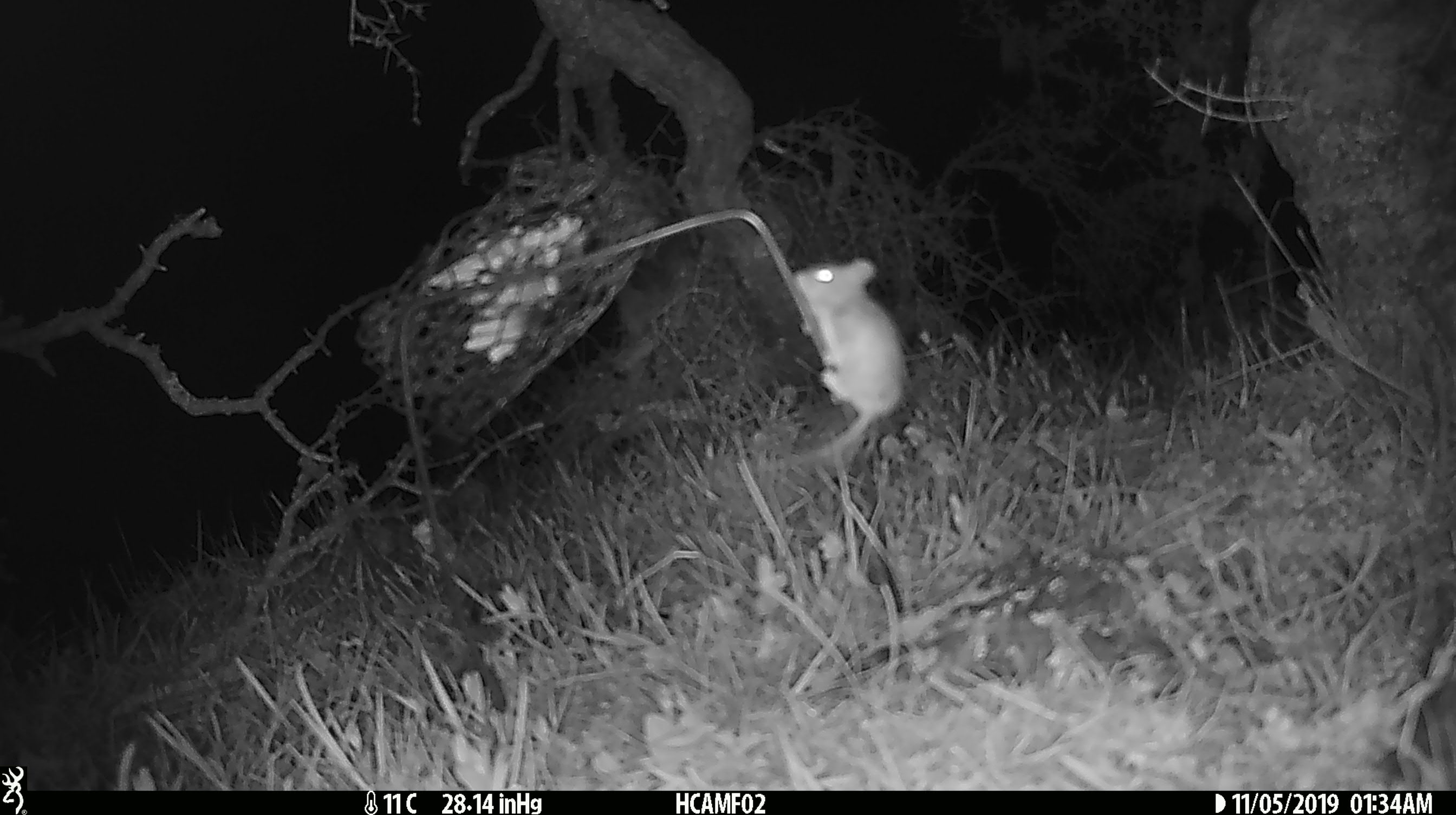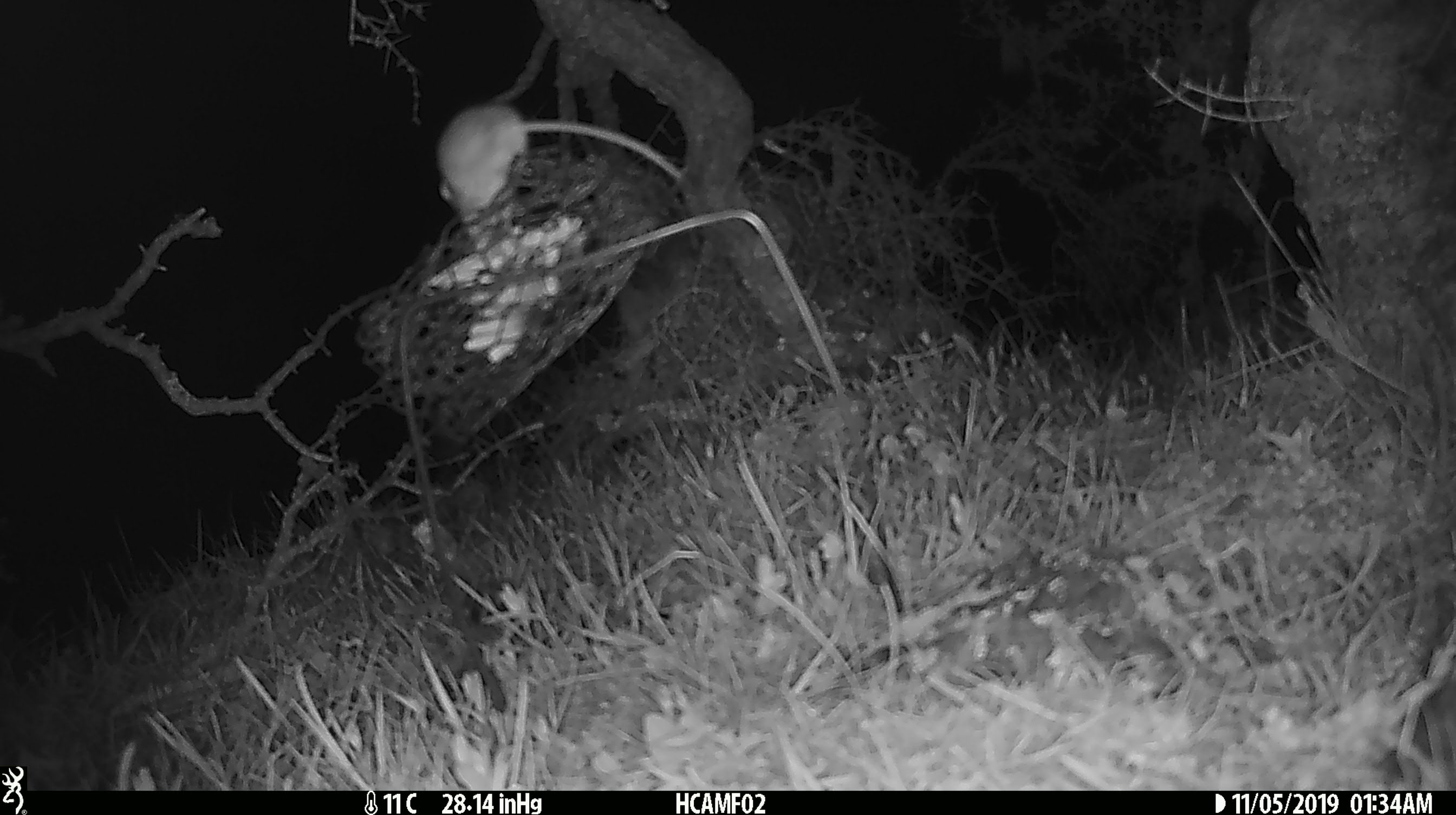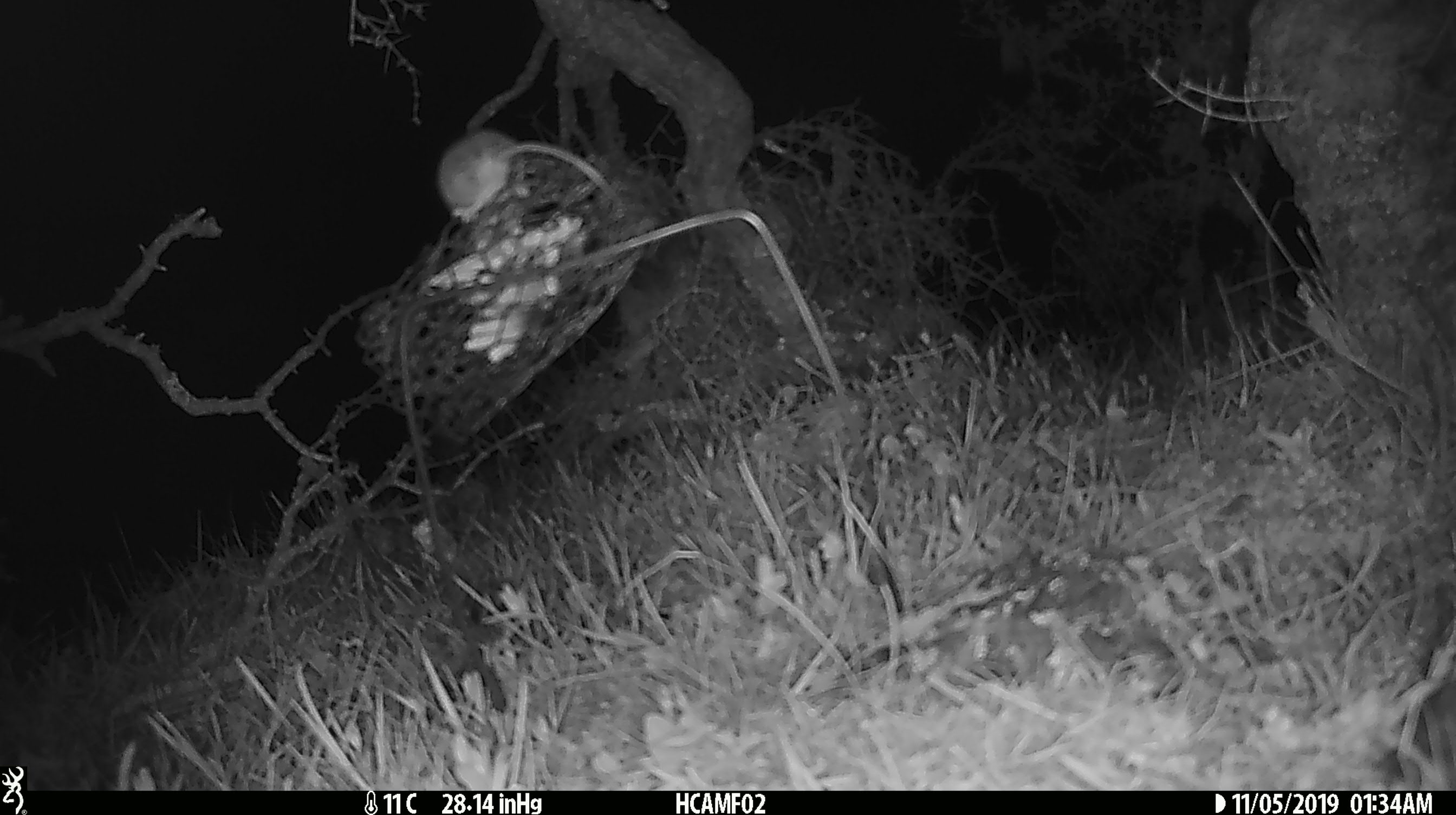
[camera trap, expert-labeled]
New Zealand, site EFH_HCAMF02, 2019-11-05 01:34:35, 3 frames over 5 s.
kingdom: Animalia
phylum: Chordata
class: Mammalia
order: Rodentia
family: Muridae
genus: Mus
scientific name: Mus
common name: mouse